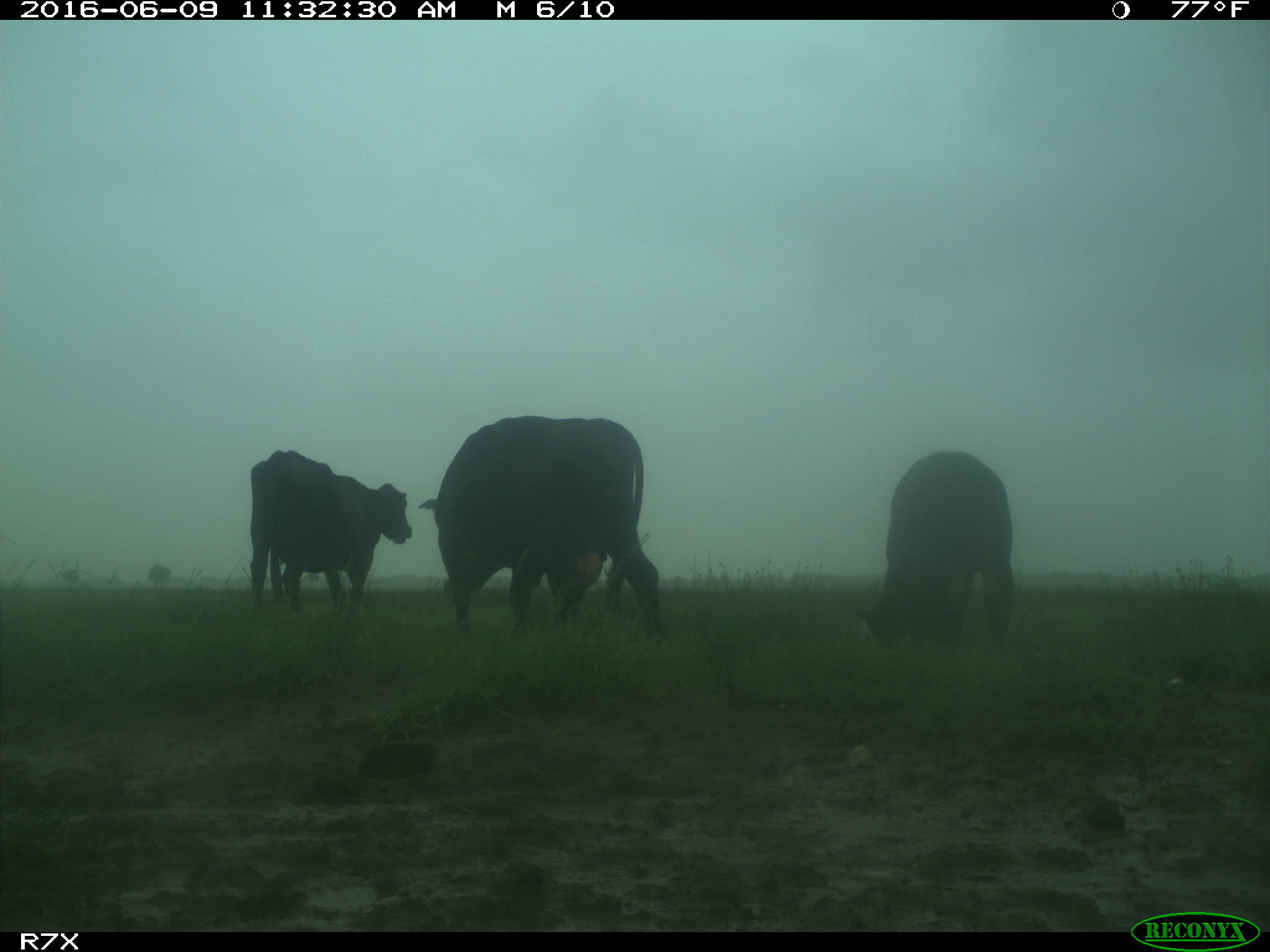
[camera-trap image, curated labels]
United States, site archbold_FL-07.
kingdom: Animalia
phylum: Chordata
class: Mammalia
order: Artiodactyla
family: Bovidae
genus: Bos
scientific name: Bos taurus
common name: domestic cow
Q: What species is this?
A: Bos taurus (domestic cow).